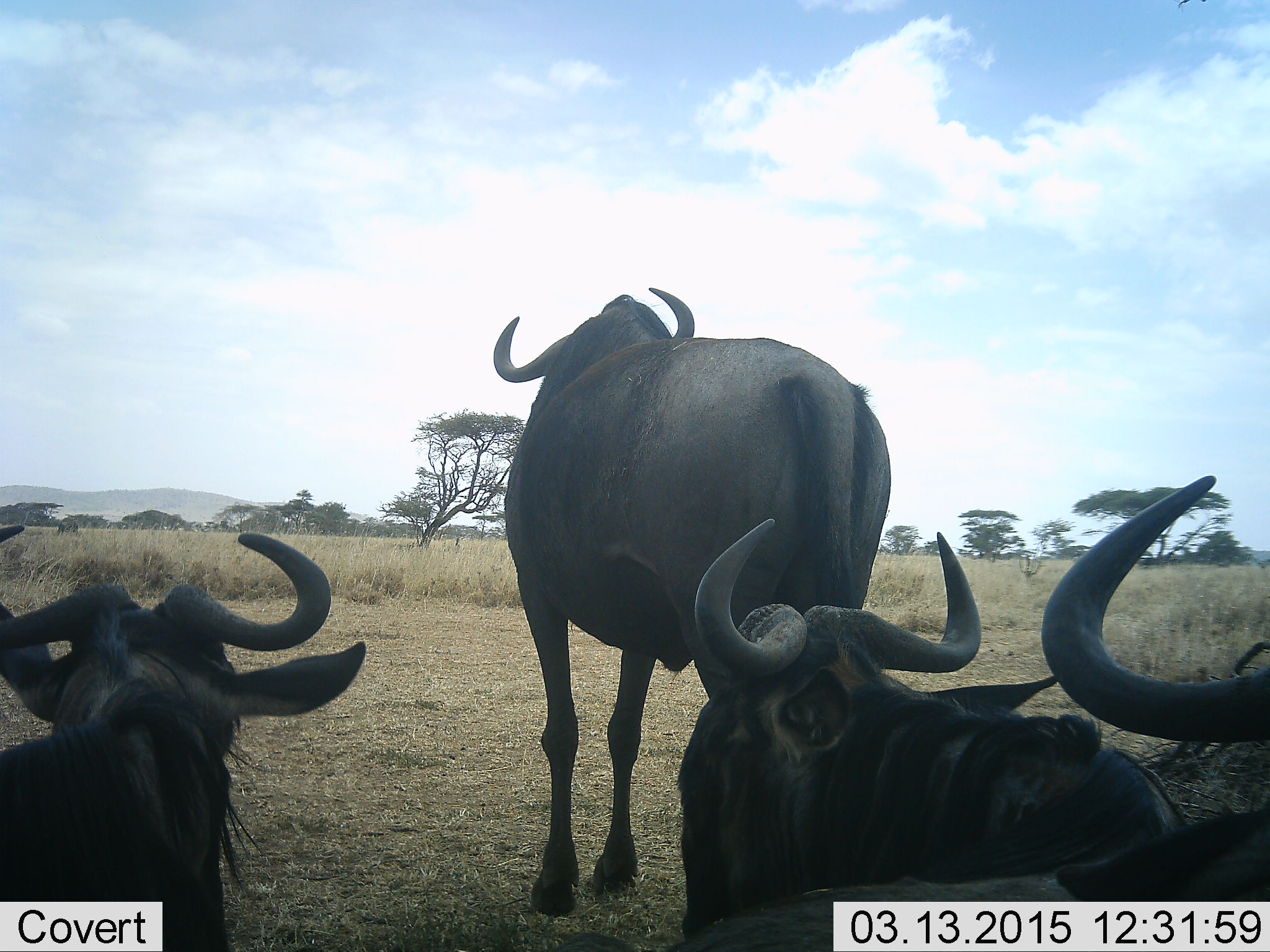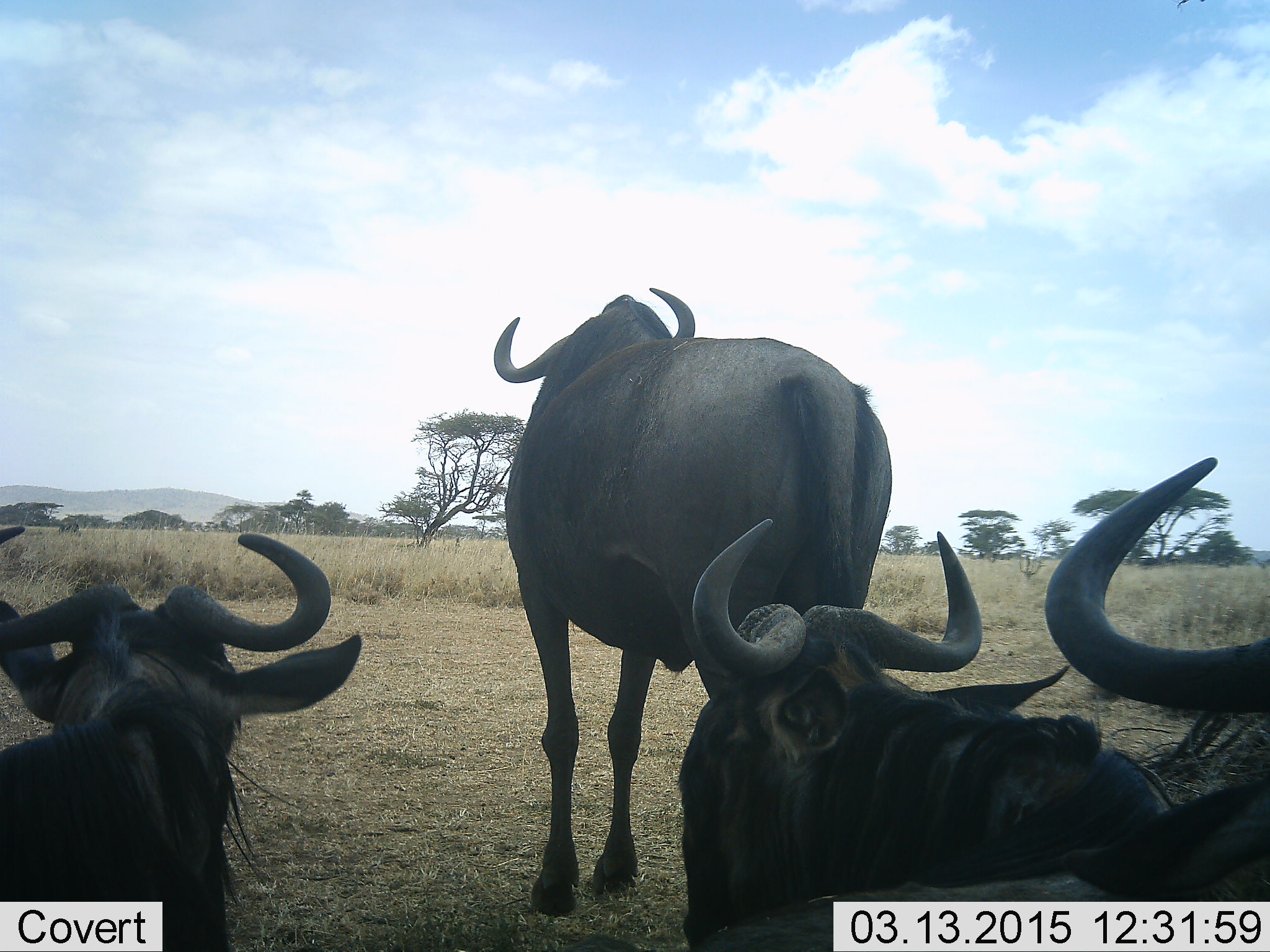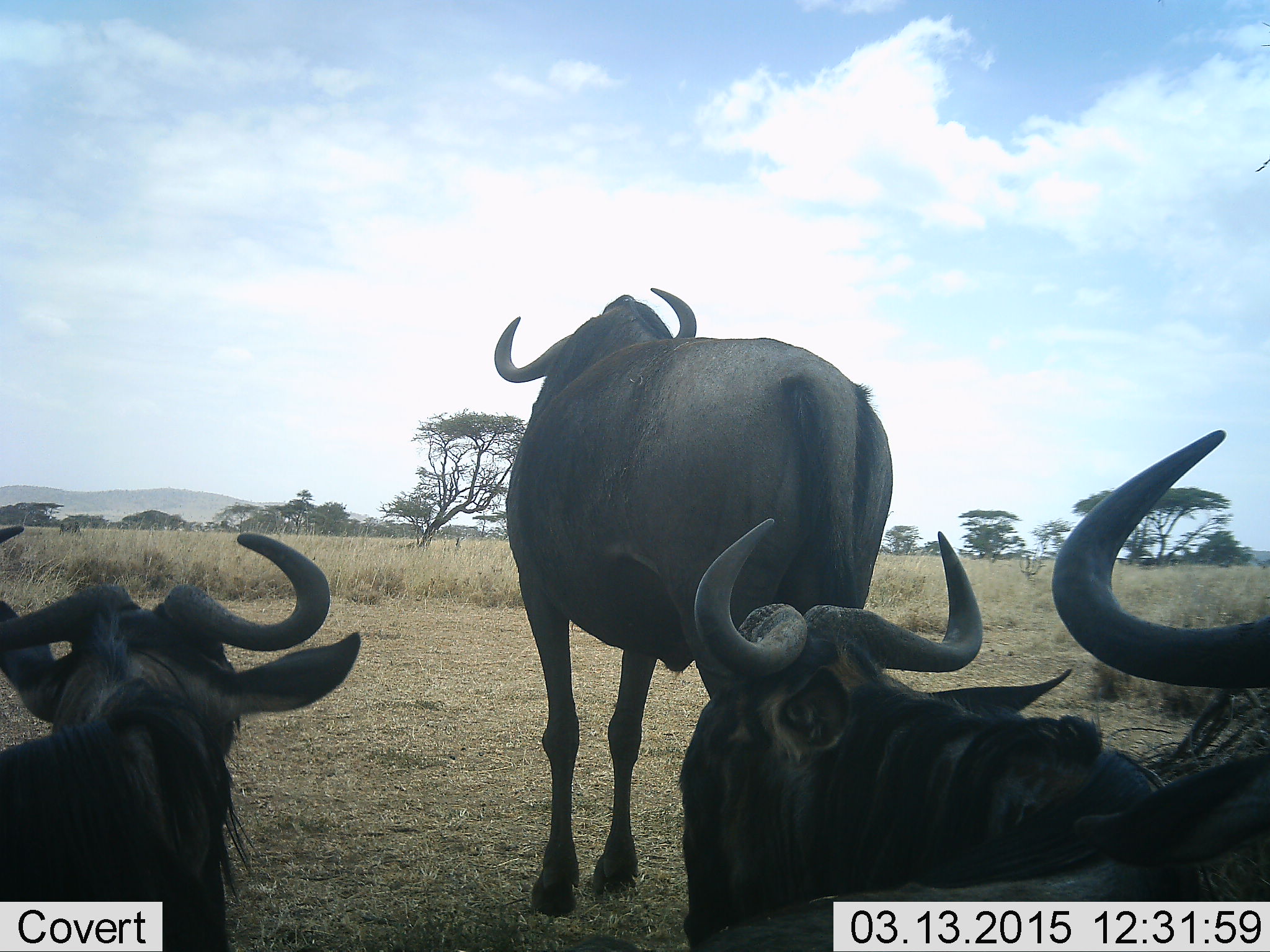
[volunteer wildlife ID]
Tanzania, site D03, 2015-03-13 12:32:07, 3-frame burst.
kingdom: Animalia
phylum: Chordata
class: Mammalia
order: Artiodactyla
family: Bovidae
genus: Connochaetes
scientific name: Connochaetes taurinus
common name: blue wildebeest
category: wildebeest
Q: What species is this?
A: Wildebeest (blue wildebeest) (Connochaetes taurinus).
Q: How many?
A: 4.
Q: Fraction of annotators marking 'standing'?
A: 70%.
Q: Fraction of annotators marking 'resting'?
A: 70%.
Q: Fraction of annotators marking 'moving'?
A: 0%.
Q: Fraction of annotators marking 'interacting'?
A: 0%.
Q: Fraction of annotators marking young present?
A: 0%.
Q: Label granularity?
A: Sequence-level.